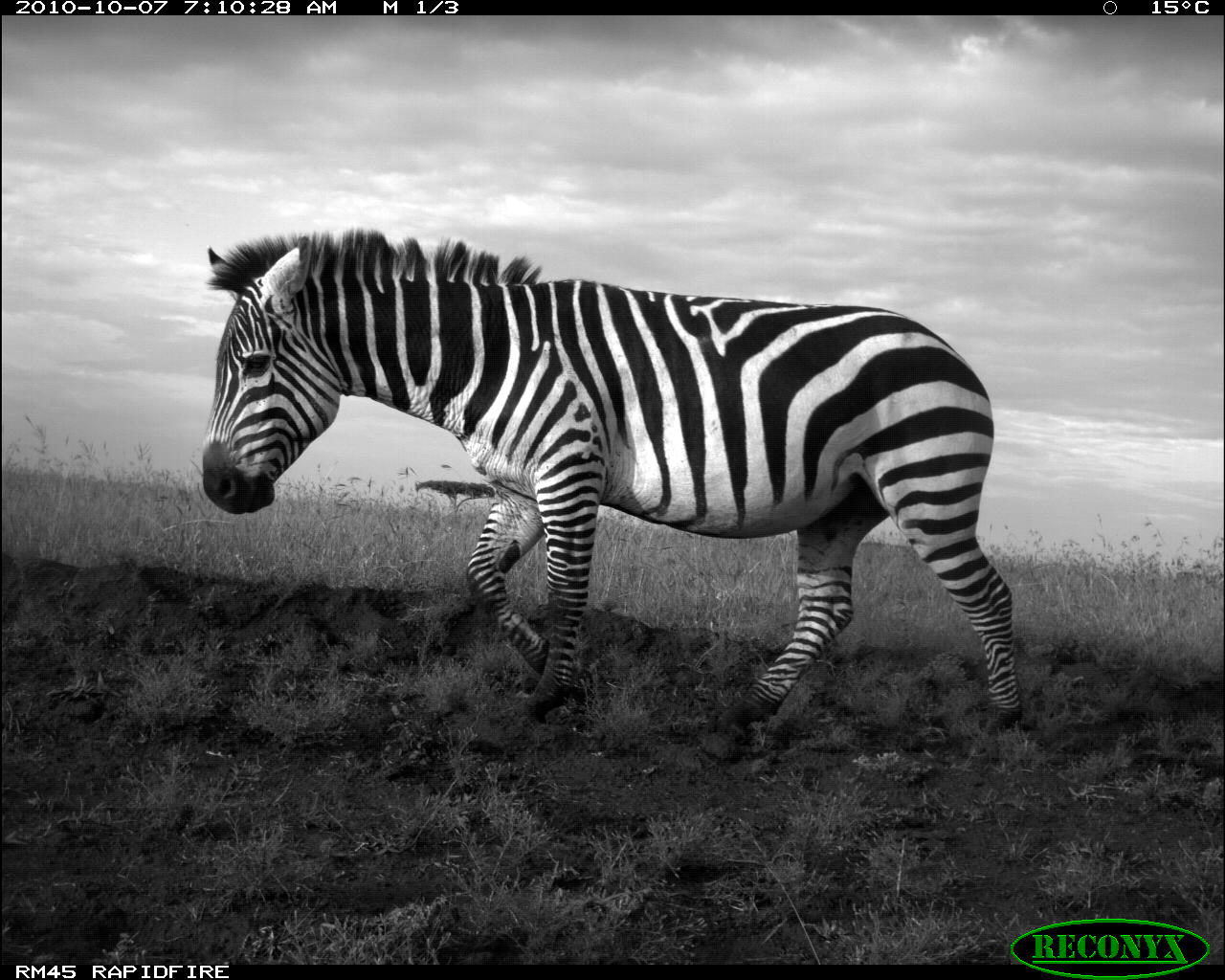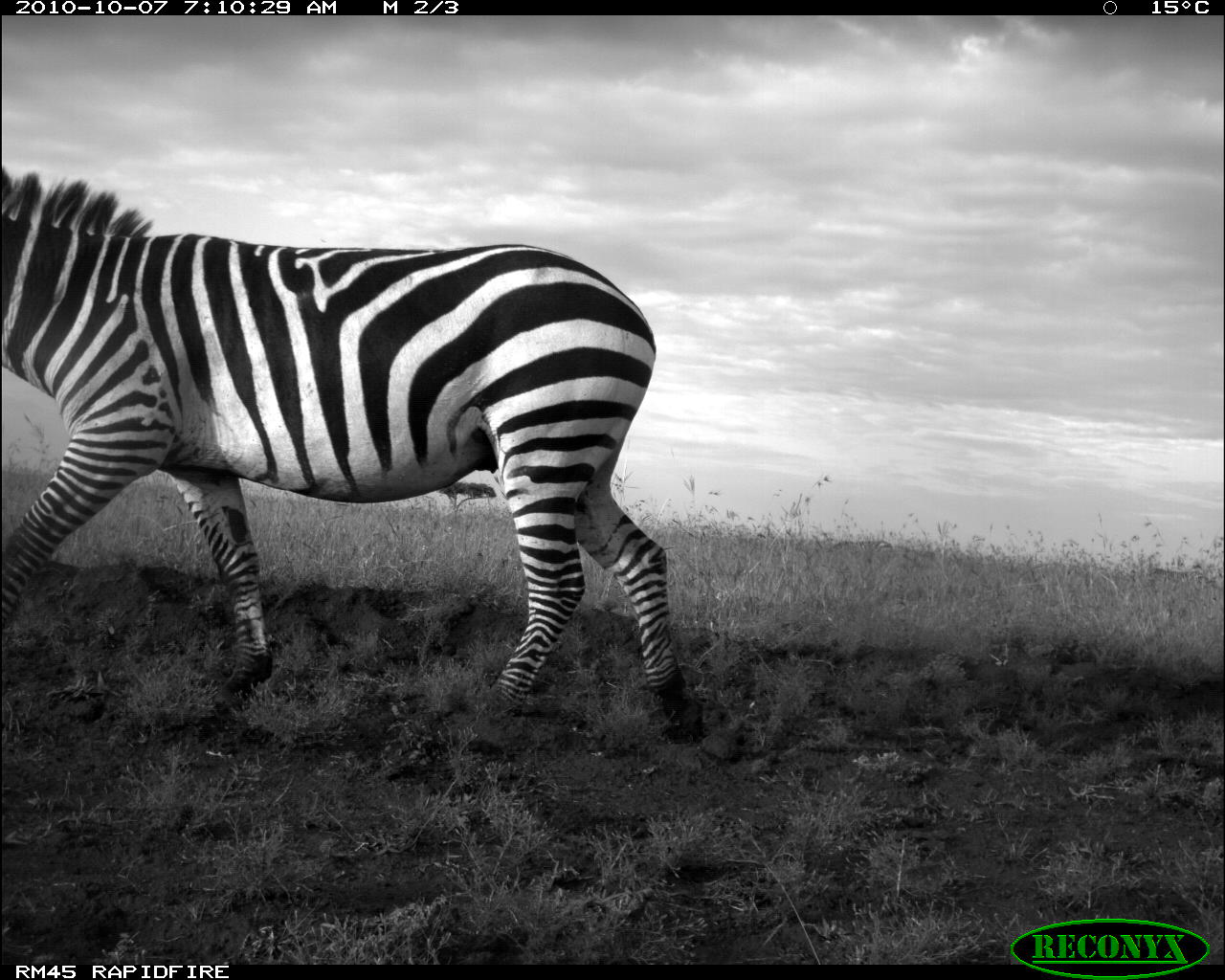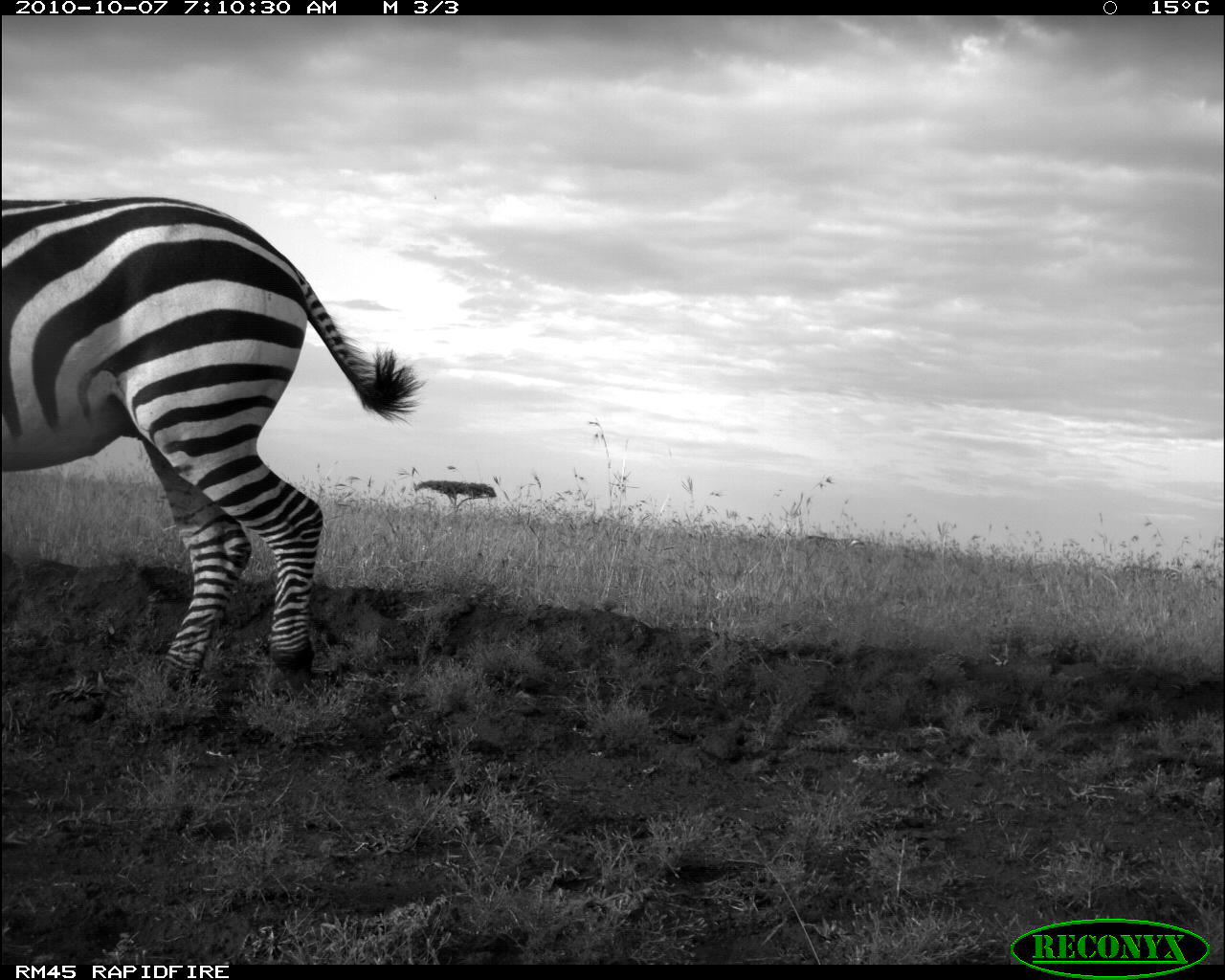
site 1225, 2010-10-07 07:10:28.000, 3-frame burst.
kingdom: Animalia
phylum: Chordata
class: Mammalia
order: Perissodactyla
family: Equidae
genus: Equus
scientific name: Equus quagga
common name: plains zebra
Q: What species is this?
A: Equus quagga (plains zebra).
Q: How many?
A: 1.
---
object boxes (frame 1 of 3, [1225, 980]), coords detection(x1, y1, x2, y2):
equus quagga: detection(201, 228, 1020, 759)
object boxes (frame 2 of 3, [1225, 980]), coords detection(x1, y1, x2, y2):
equus quagga: detection(0, 166, 703, 743)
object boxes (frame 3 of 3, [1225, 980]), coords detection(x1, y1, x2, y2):
equus quagga: detection(1, 197, 423, 690)